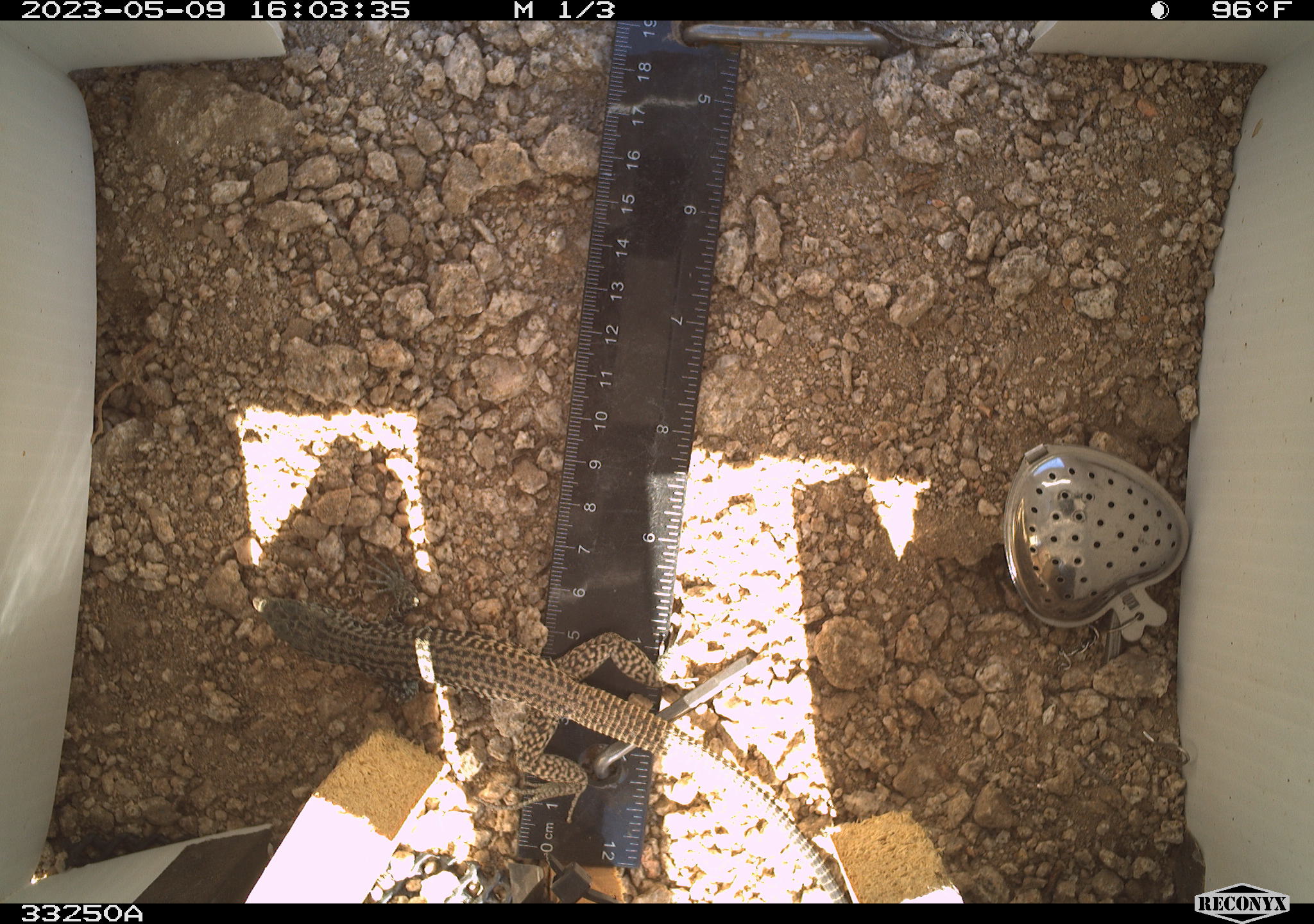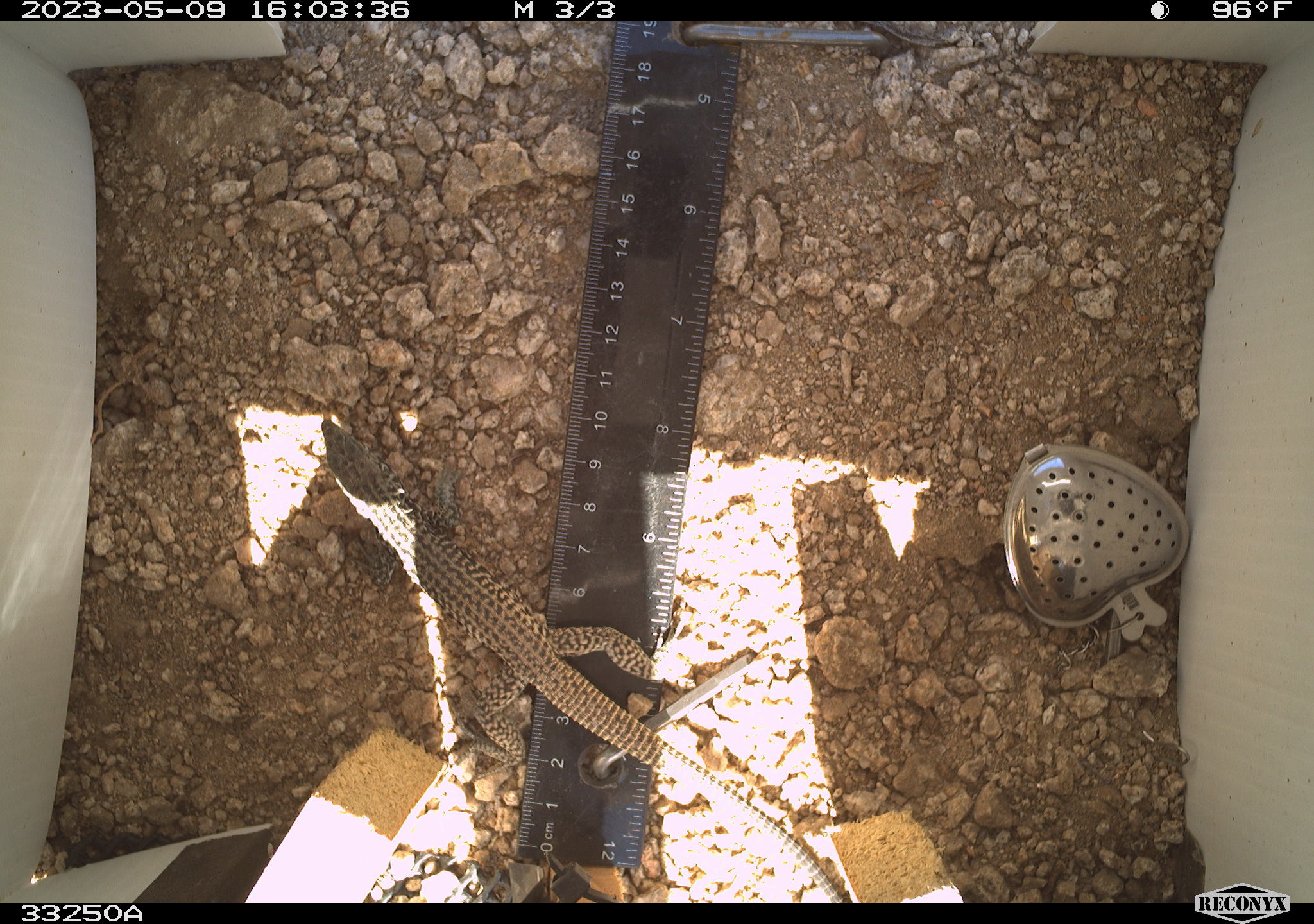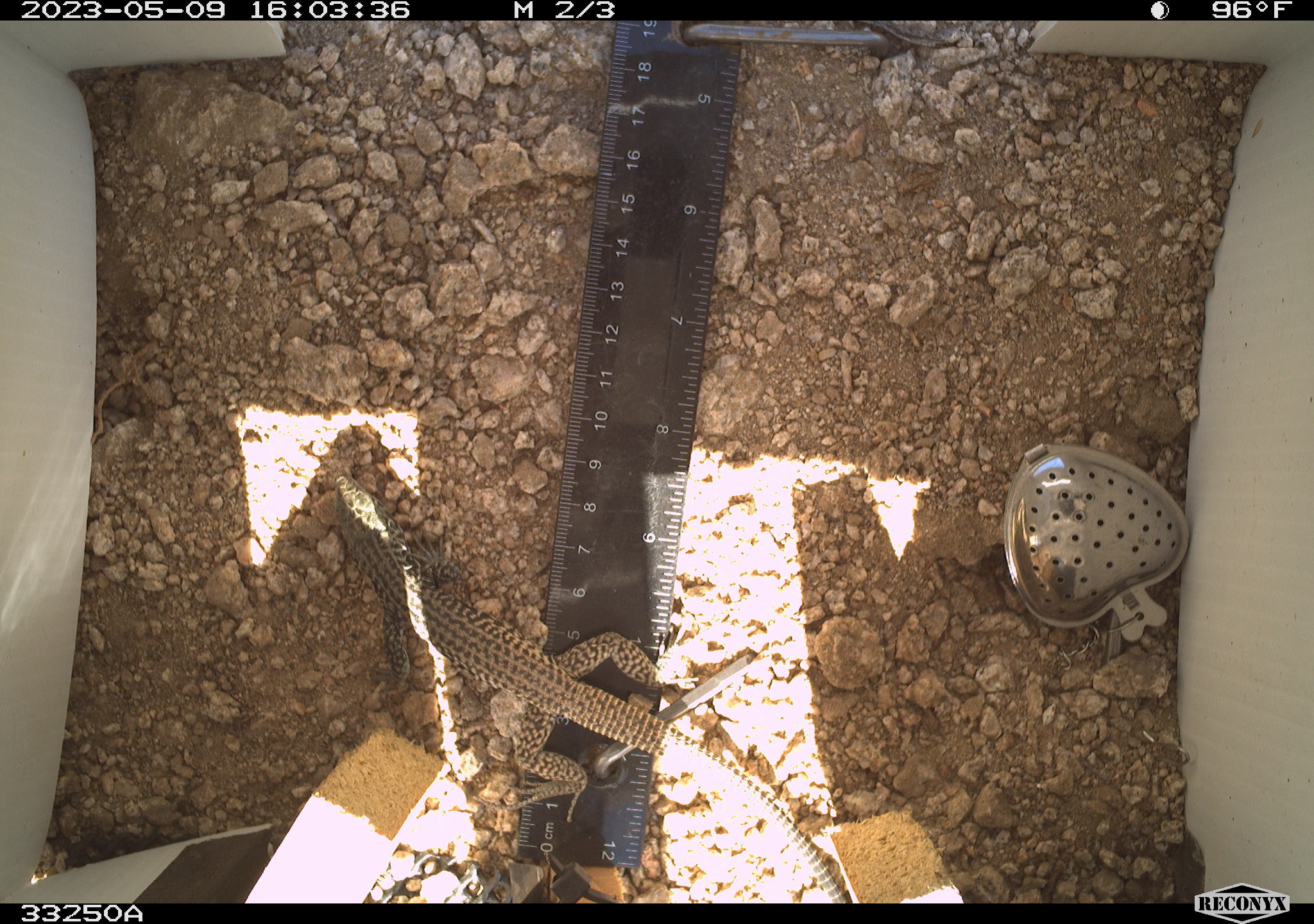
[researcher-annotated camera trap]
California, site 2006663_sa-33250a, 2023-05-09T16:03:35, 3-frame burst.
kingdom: Animalia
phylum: Chordata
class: Reptilia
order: Squamata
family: Teiidae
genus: Aspidoscelis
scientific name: Aspidoscelis tigris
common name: western whiptail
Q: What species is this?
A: Western whiptail (Aspidoscelis tigris).